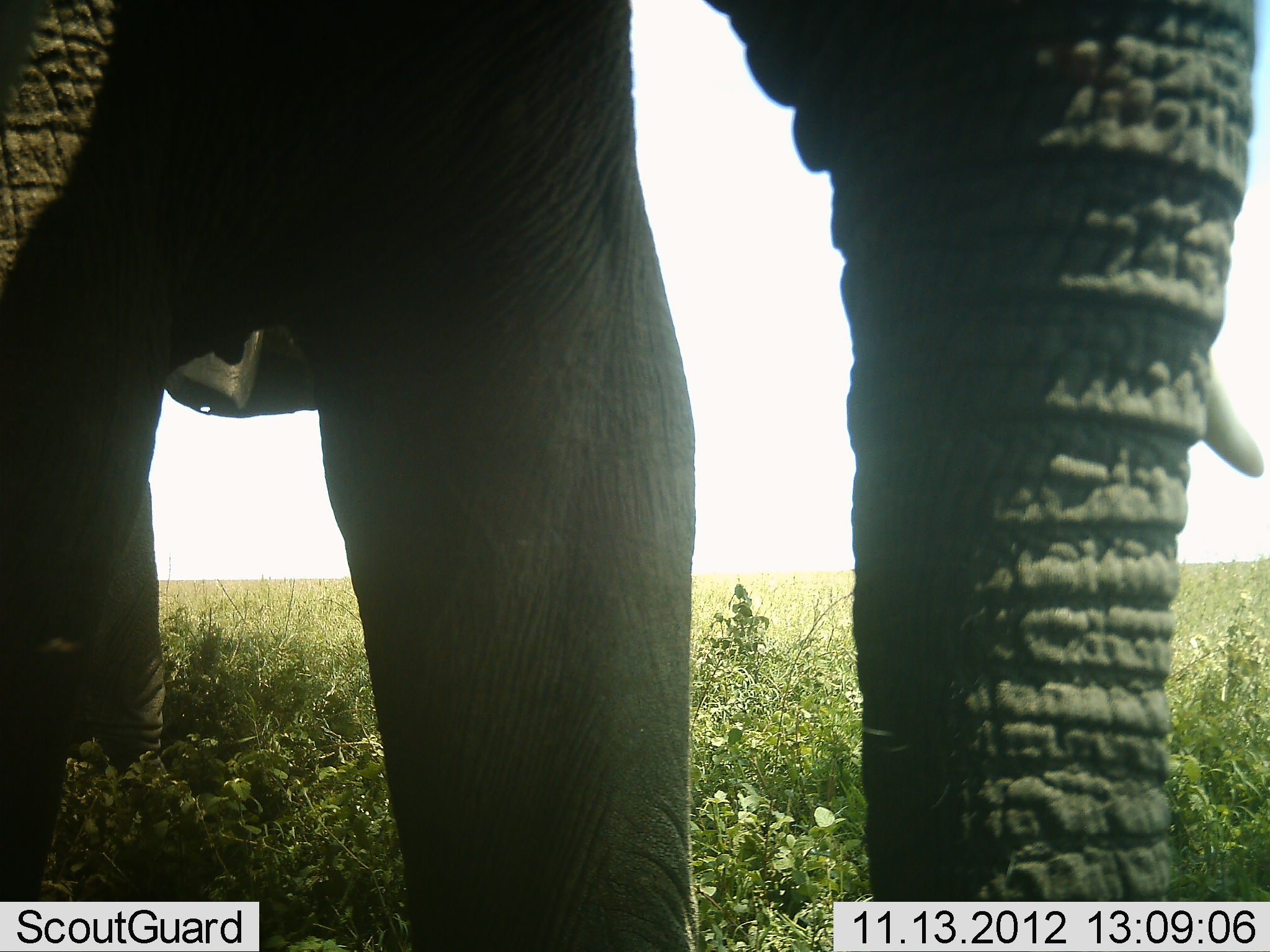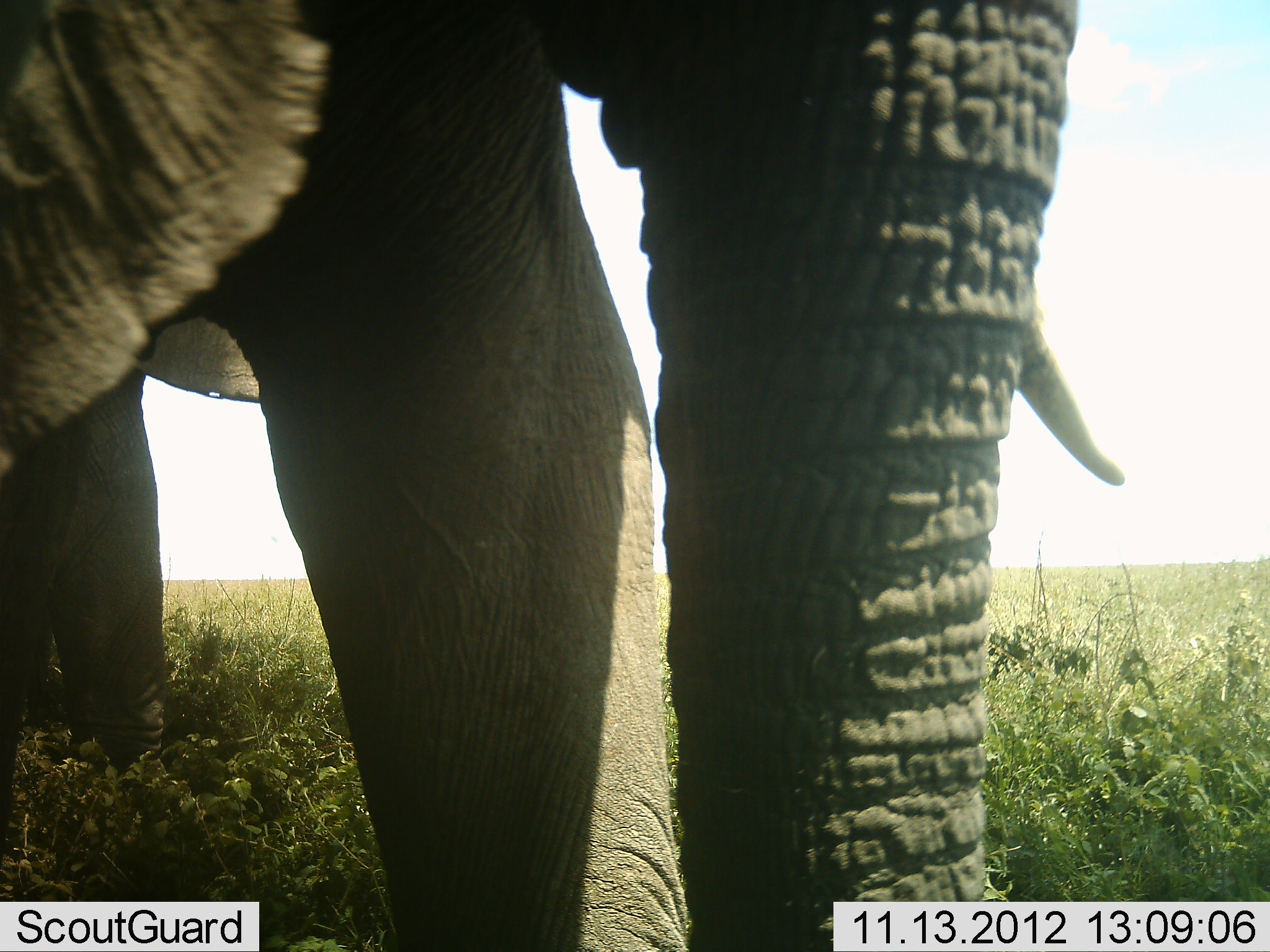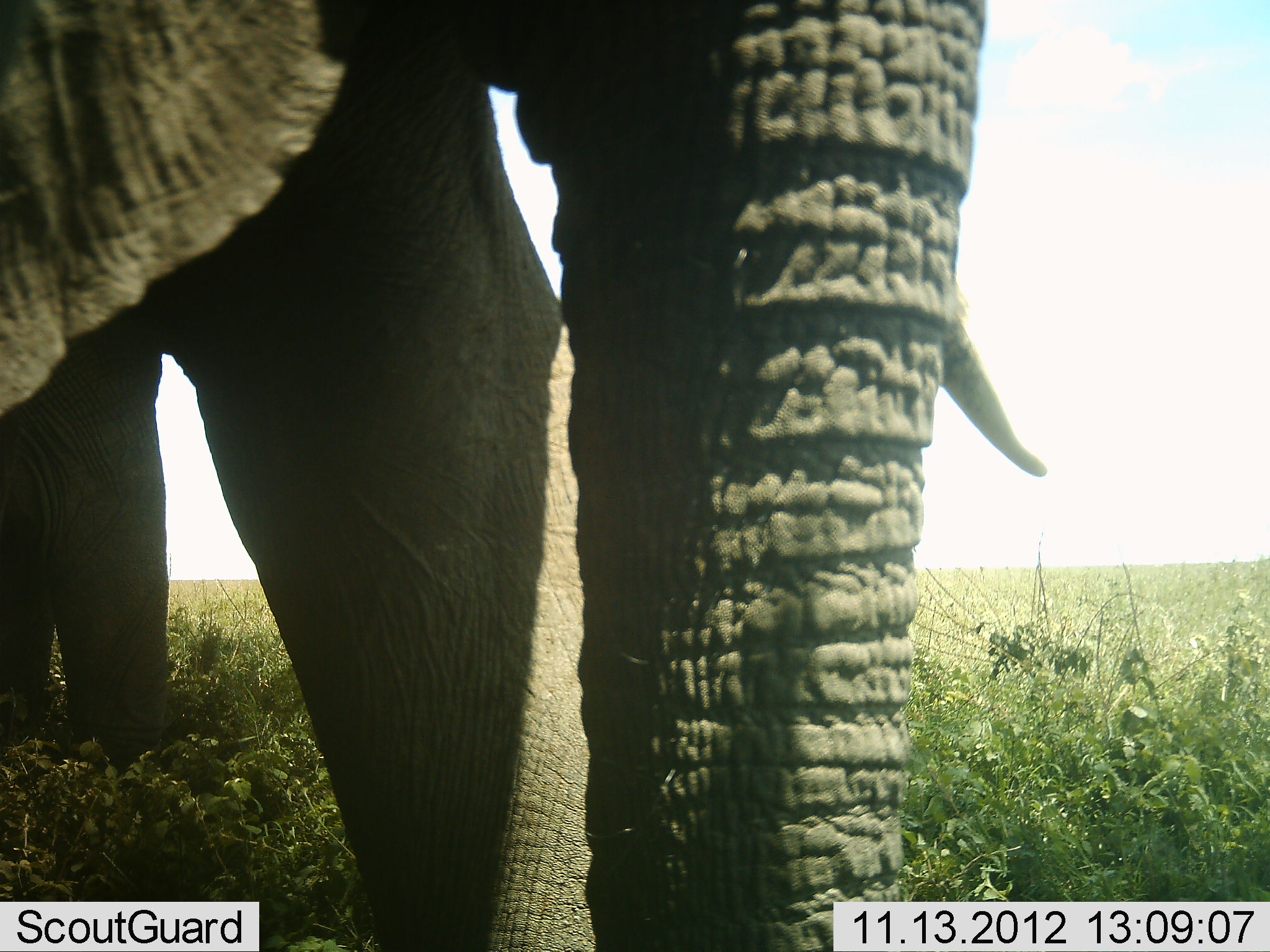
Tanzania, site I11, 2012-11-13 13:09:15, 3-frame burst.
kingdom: Animalia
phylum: Chordata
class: Mammalia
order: Proboscidea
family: Elephantidae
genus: Loxodonta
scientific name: Loxodonta africana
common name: african bush elephant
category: elephant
Elephant (african bush elephant) (Loxodonta africana), count 1. Behavior (volunteer vote fractions): standing 90%, resting 0%, moving 10%, interacting 0%. Young present (vote fraction): 0%. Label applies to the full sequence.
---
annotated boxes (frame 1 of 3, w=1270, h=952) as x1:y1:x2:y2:
animal: 0:1:1269:952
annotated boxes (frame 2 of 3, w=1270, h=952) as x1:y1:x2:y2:
animal: 1:1:1270:951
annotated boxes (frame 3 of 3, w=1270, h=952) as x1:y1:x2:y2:
animal: 0:1:1269:952